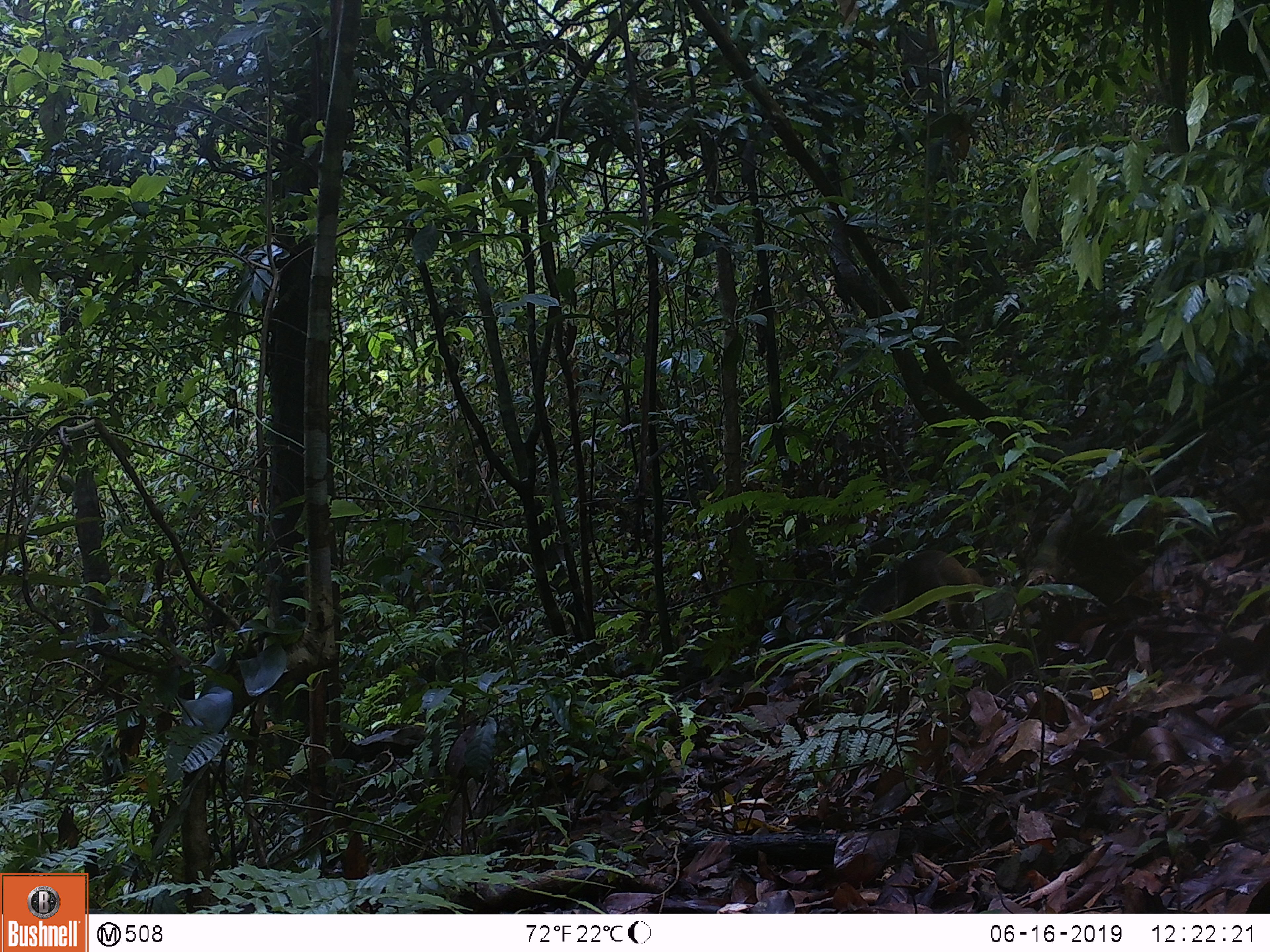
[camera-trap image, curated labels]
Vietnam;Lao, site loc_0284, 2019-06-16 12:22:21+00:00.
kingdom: Animalia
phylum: Chordata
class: Mammalia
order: Carnivora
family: Mustelidae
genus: Martes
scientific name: Martes flavigula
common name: yellow-throated marten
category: yellow throated marten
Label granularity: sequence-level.